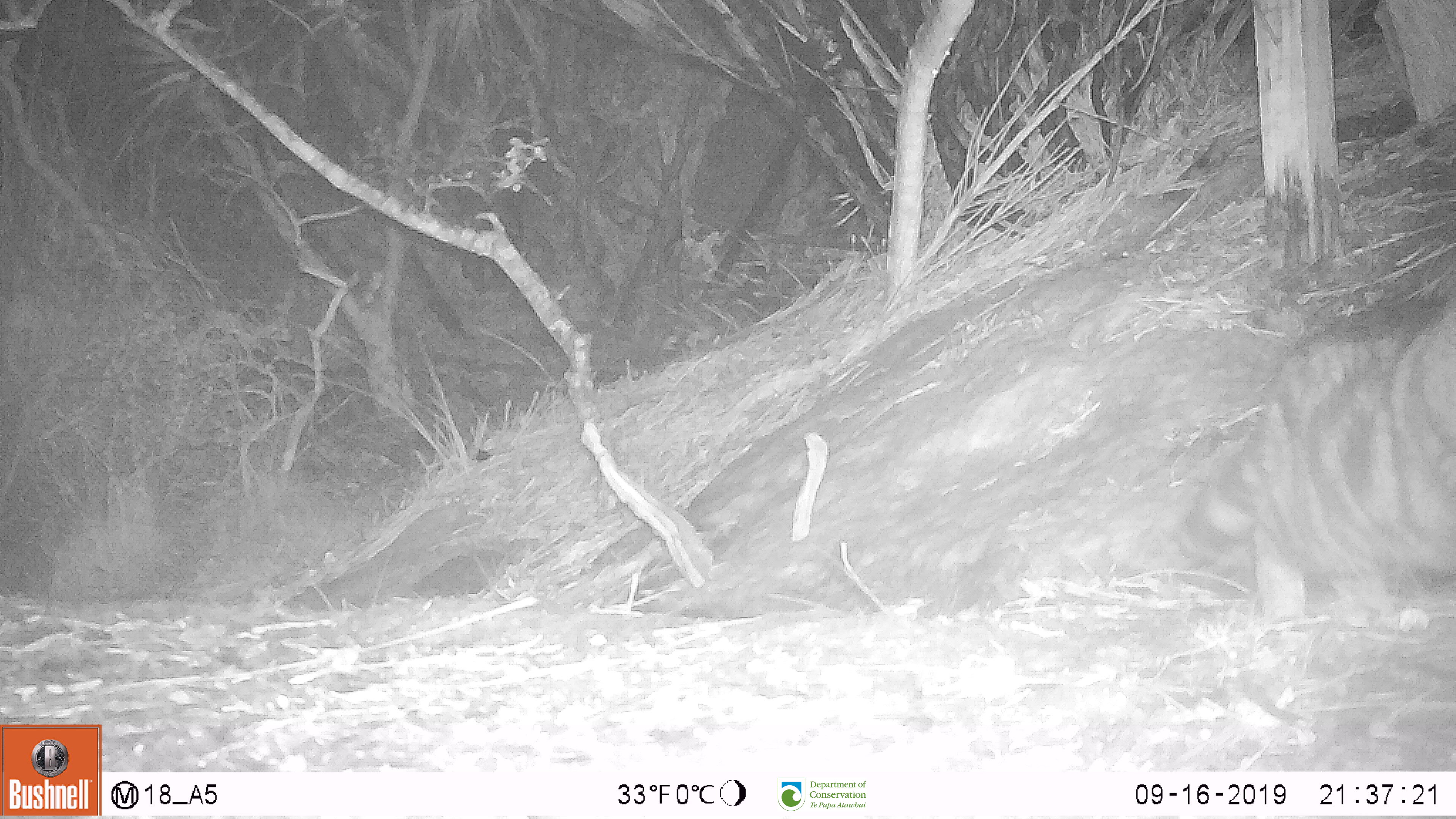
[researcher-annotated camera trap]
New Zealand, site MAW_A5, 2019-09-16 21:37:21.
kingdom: Animalia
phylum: Chordata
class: Mammalia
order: Carnivora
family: Felidae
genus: Felis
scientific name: Felis catus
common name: domestic cat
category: cat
Cat (domestic cat) (Felis catus).